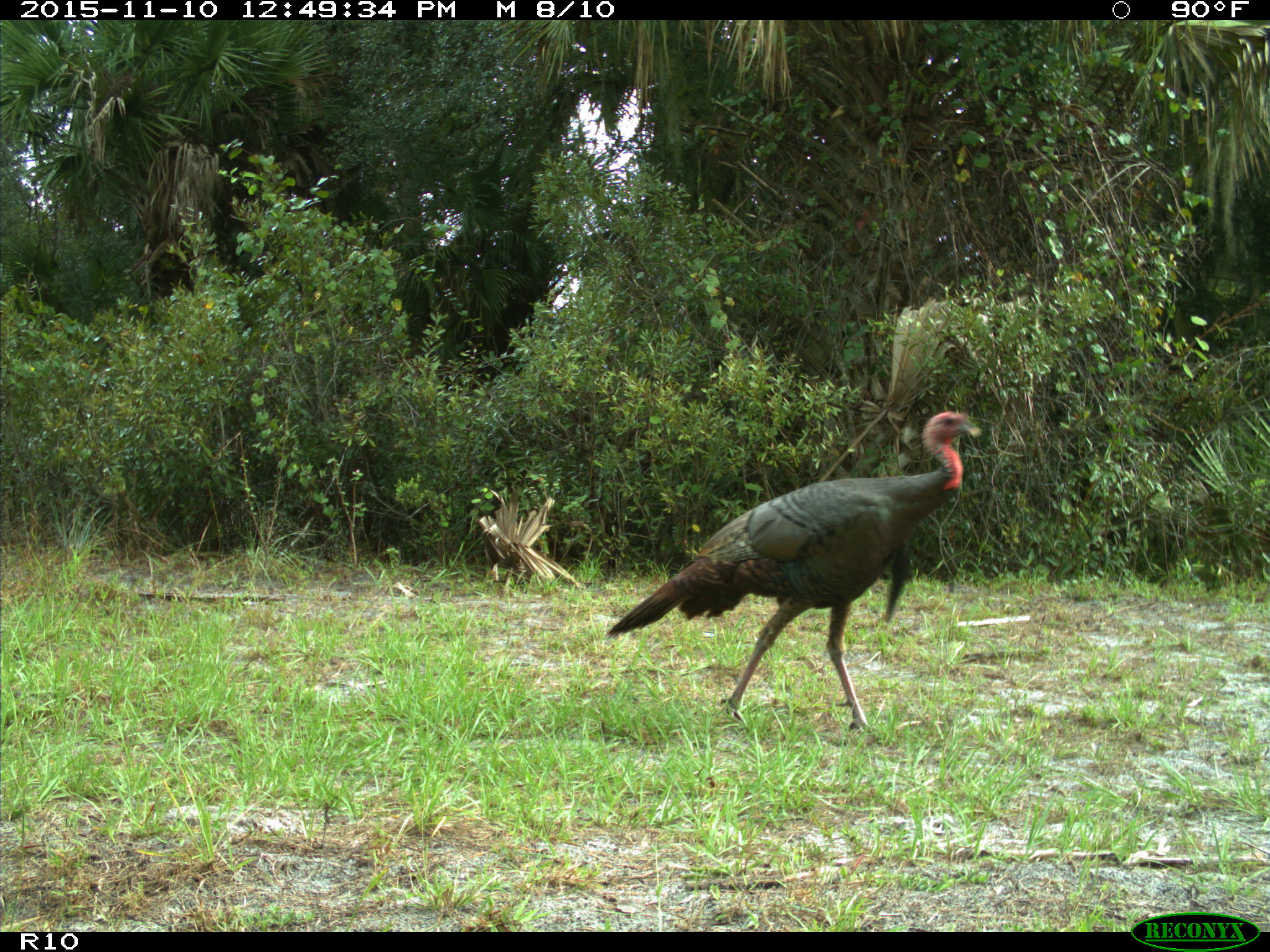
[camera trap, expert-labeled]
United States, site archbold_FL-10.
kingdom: Animalia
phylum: Chordata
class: Aves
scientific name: Aves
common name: birds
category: unidentified bird